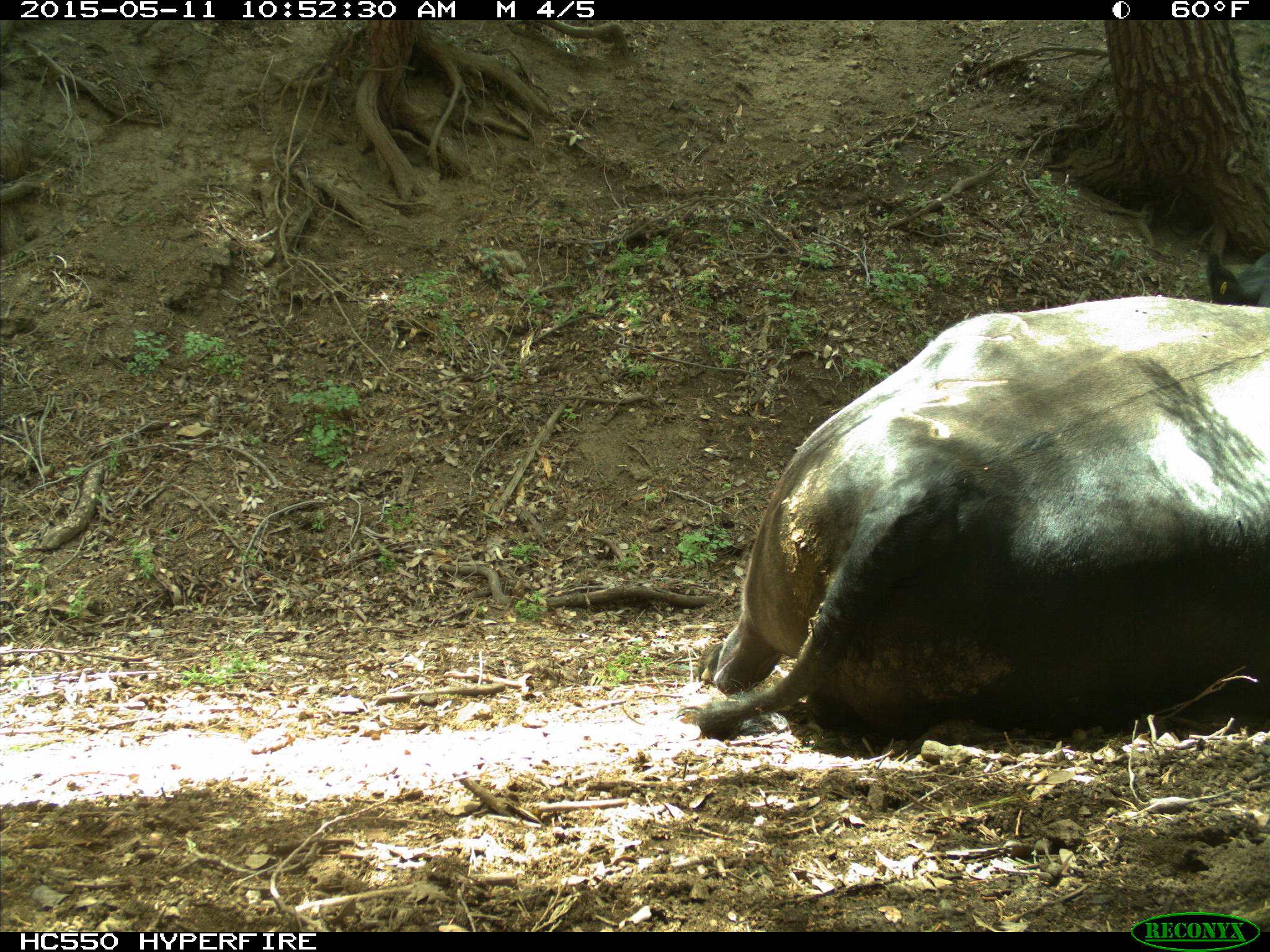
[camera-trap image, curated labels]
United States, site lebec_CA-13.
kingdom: Animalia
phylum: Chordata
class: Mammalia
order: Artiodactyla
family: Bovidae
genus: Bos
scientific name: Bos taurus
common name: domestic cow